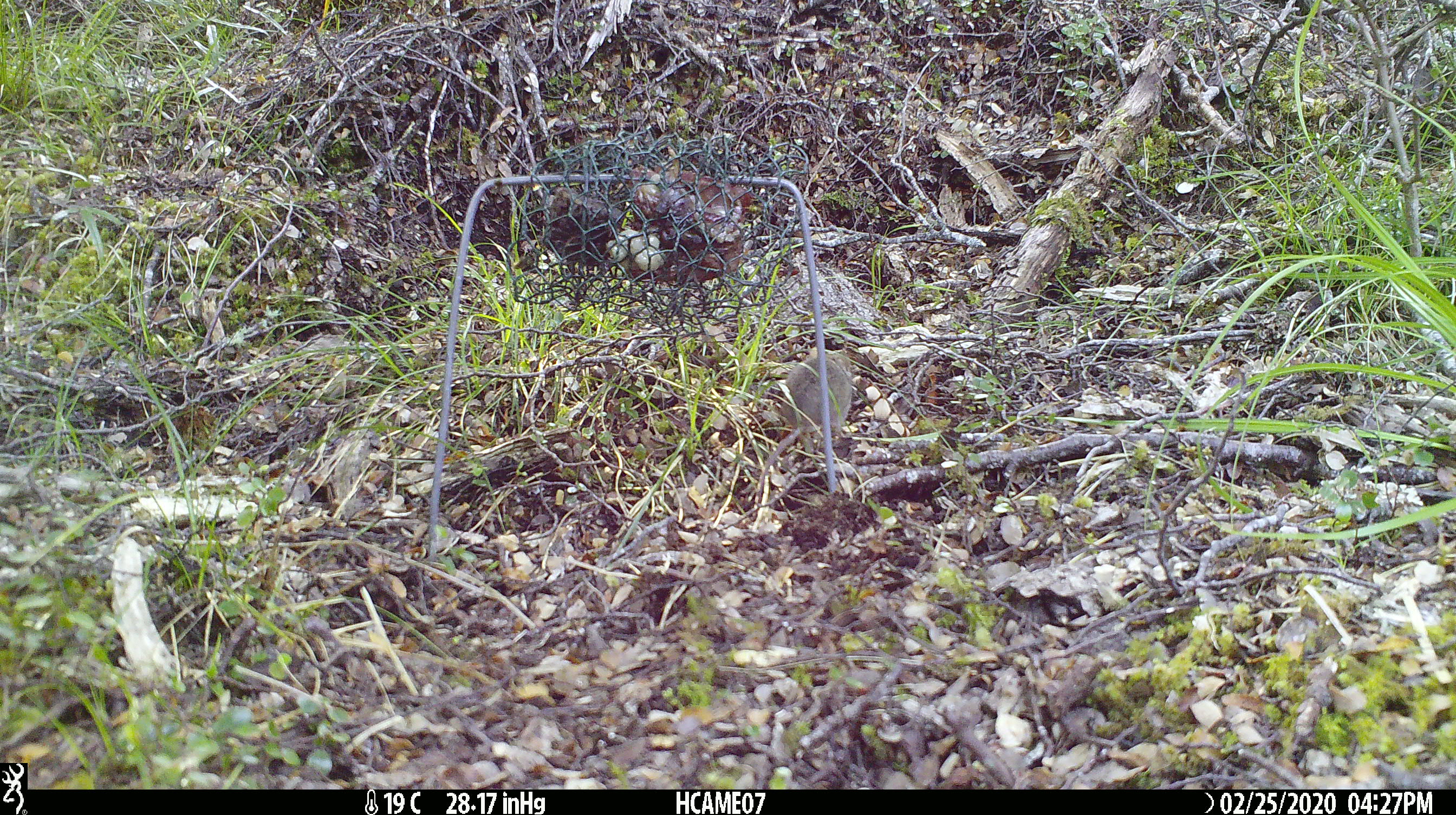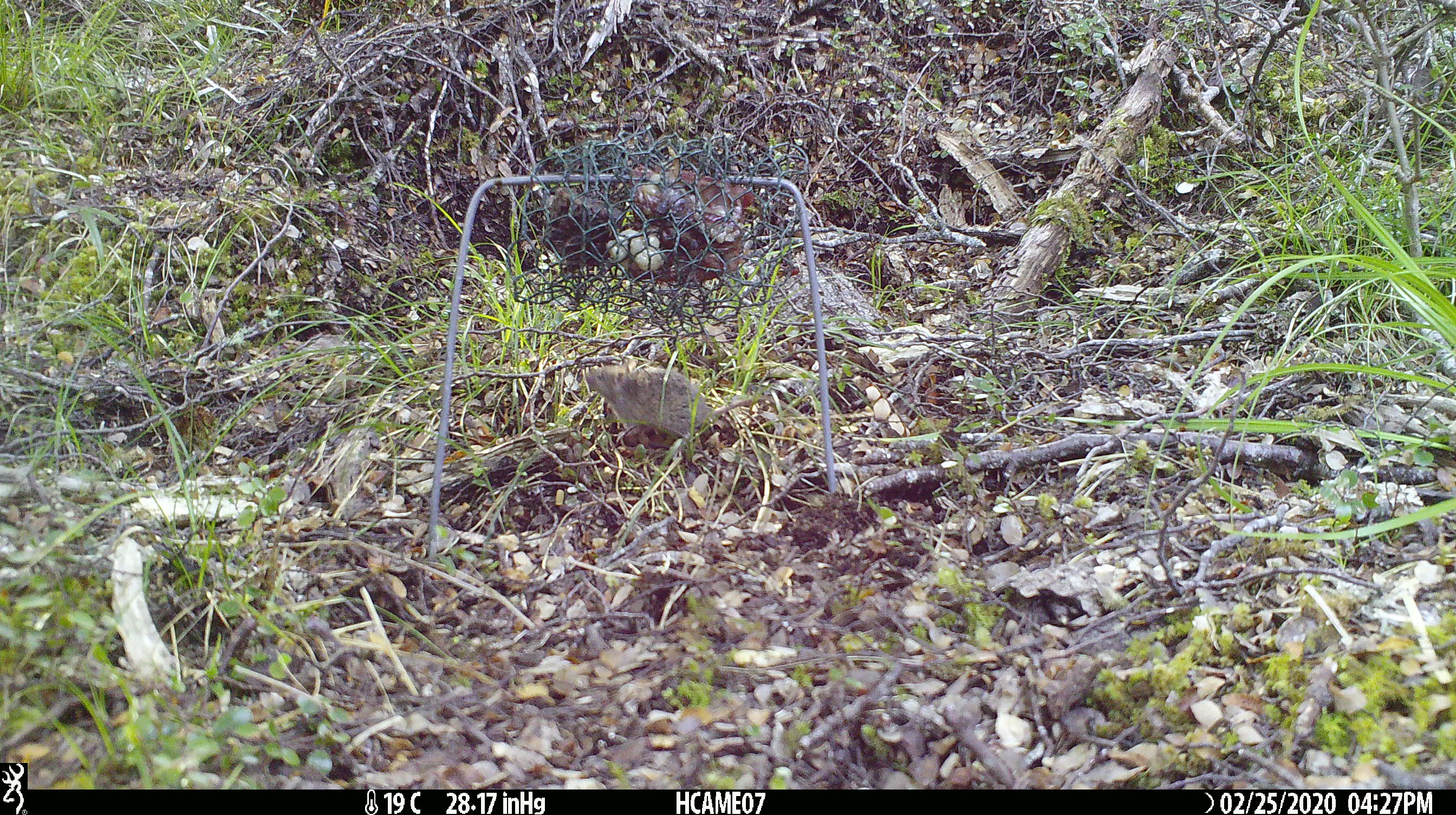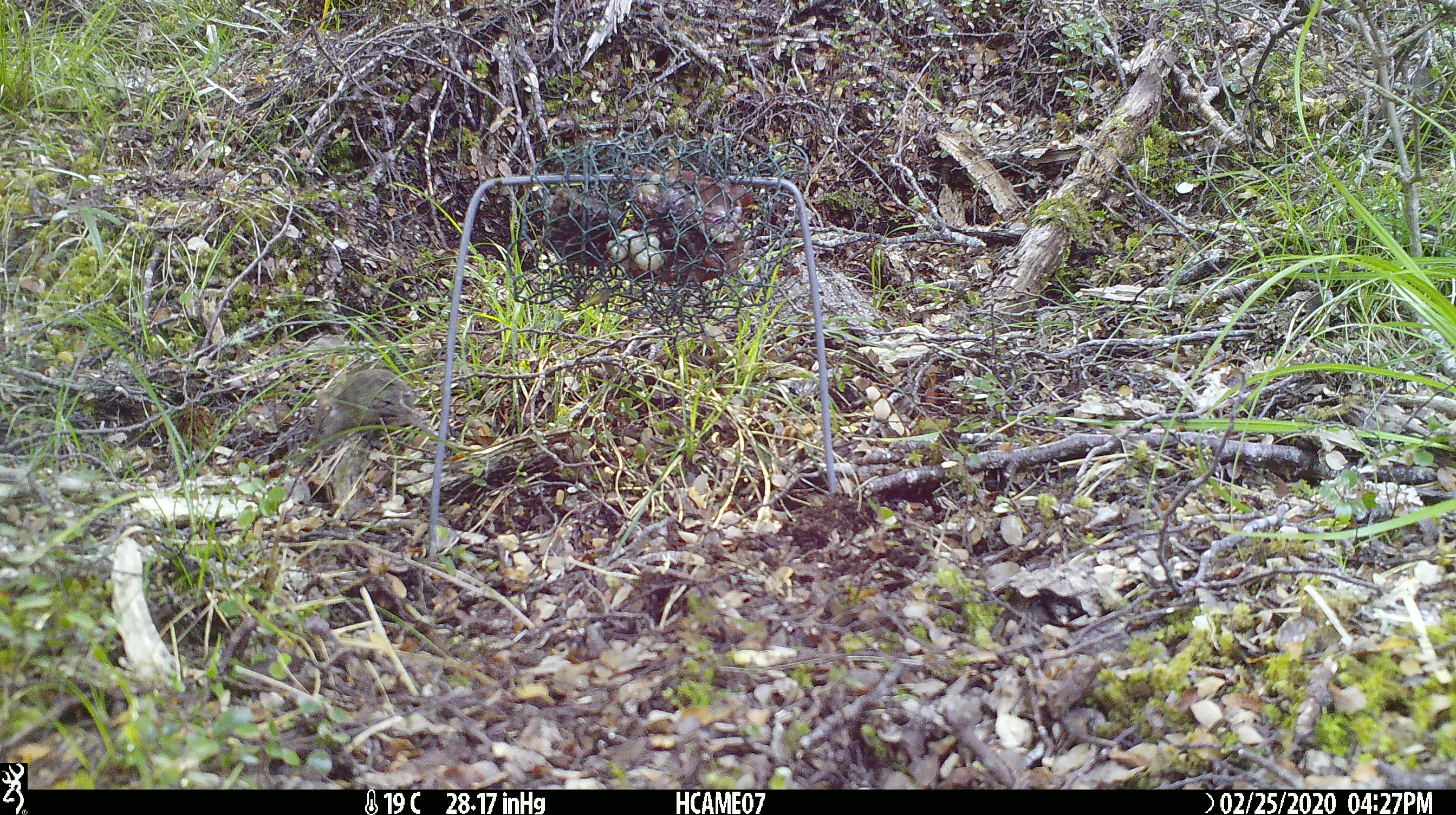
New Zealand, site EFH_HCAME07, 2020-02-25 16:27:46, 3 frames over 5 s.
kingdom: Animalia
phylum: Chordata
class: Mammalia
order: Rodentia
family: Muridae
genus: Mus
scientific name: Mus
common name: mouse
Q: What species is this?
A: Mouse (Mus).